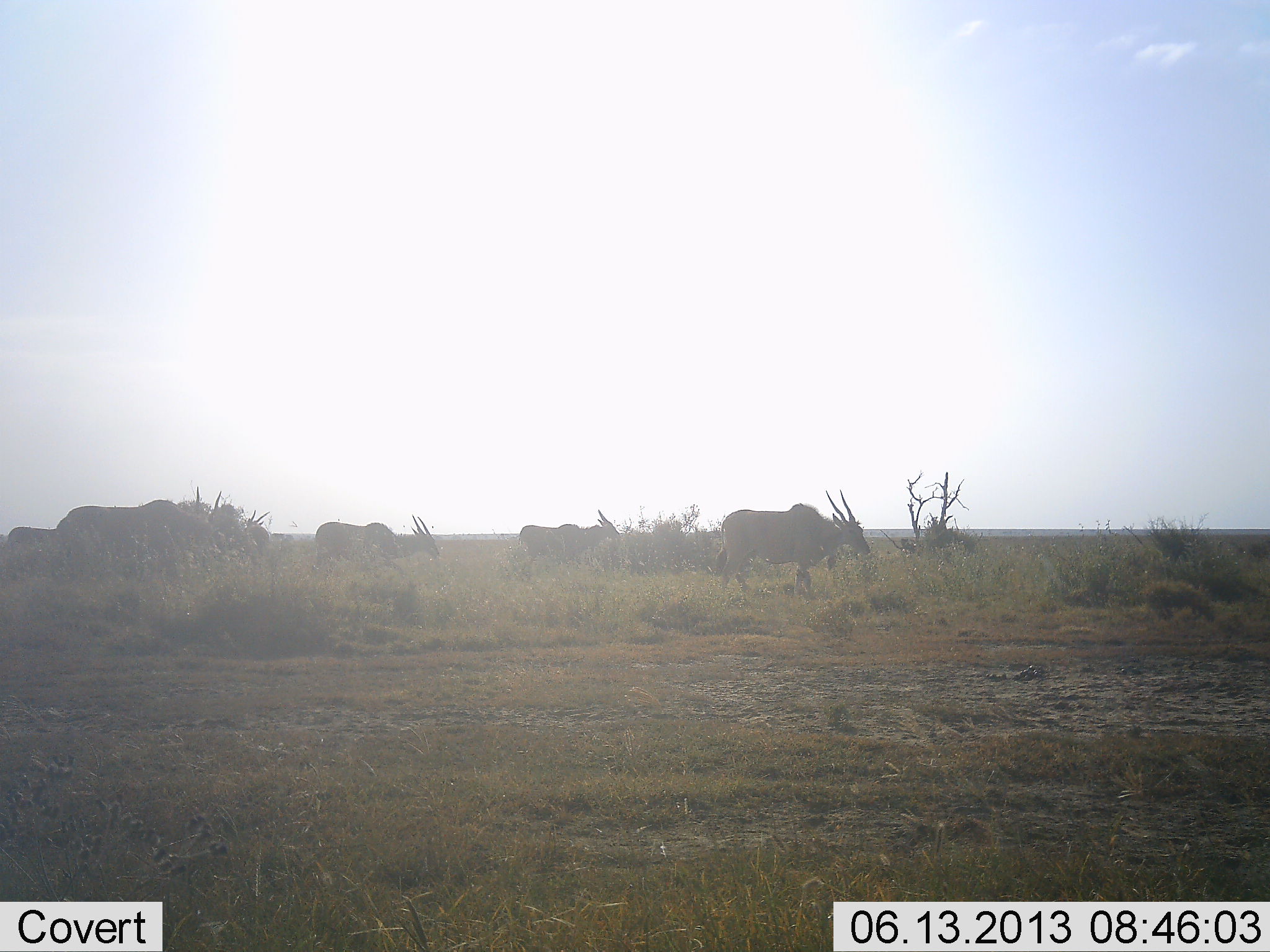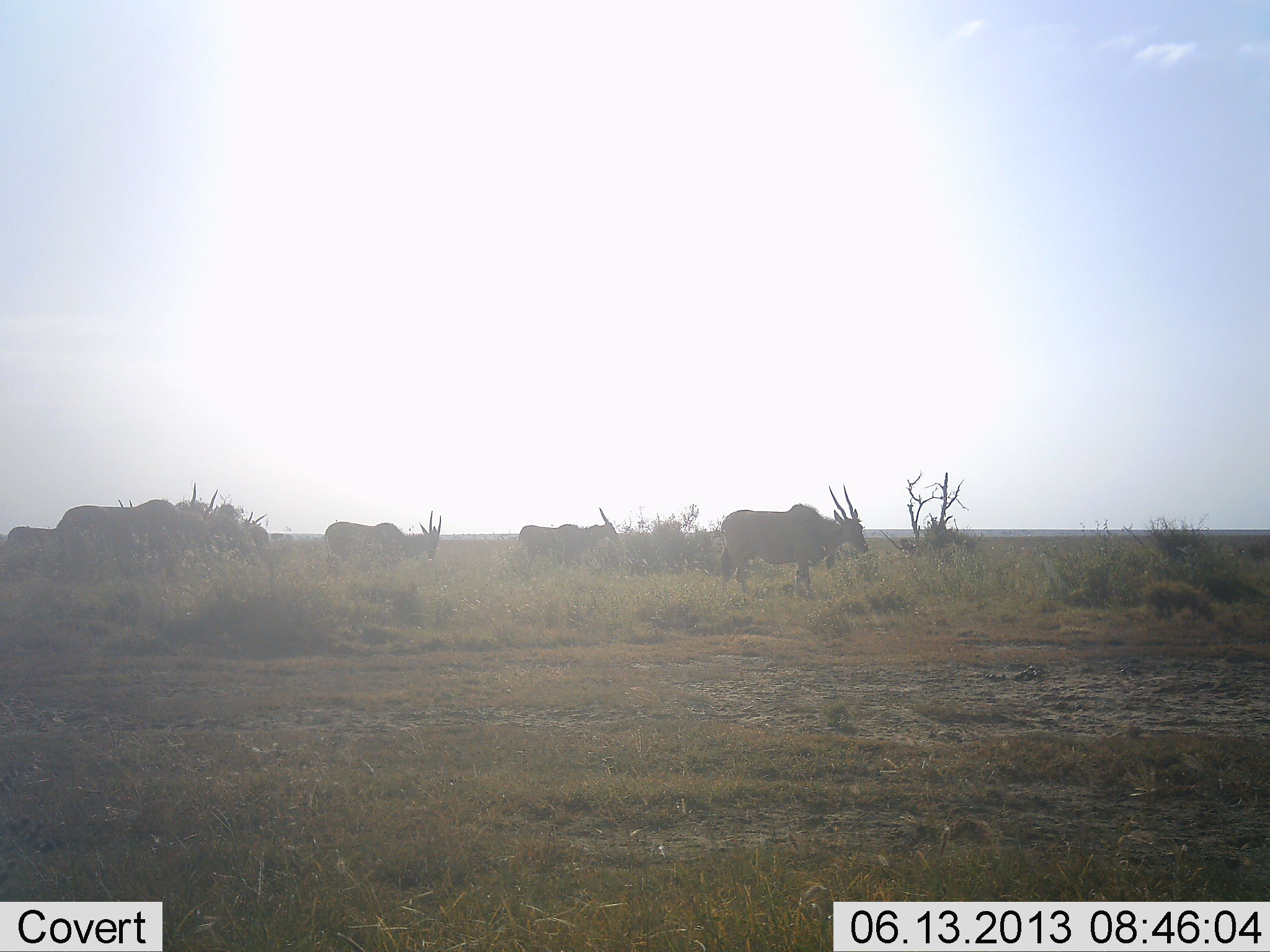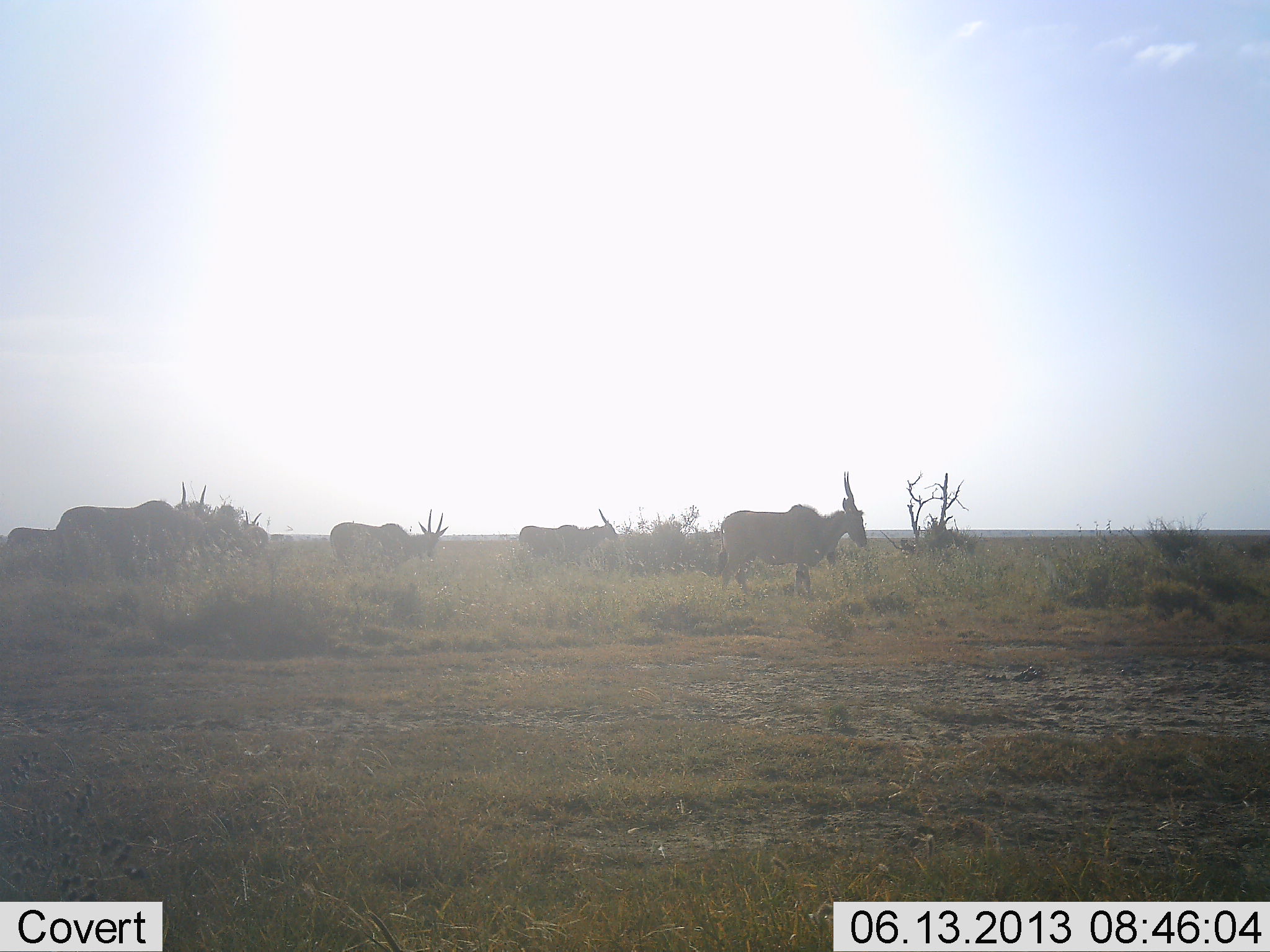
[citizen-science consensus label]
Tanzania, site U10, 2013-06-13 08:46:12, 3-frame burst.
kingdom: Animalia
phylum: Chordata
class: Mammalia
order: Artiodactyla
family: Bovidae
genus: Tragelaphus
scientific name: Tragelaphus oryx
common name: eland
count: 7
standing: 57%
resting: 0%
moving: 32%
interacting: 0%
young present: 0%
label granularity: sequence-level